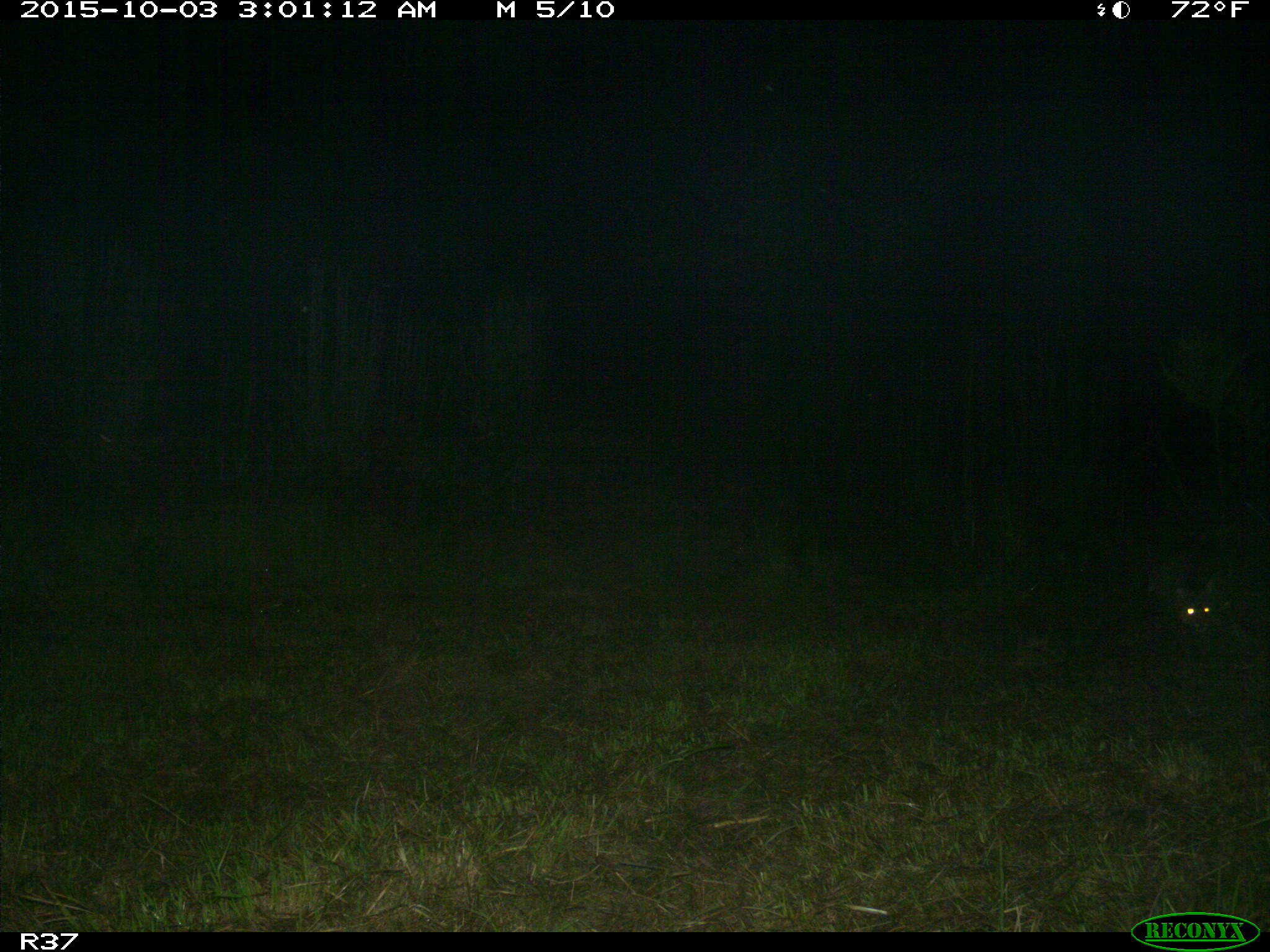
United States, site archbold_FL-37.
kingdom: Animalia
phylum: Chordata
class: Mammalia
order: Carnivora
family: Felidae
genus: Lynx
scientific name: Lynx rufus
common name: bobcat